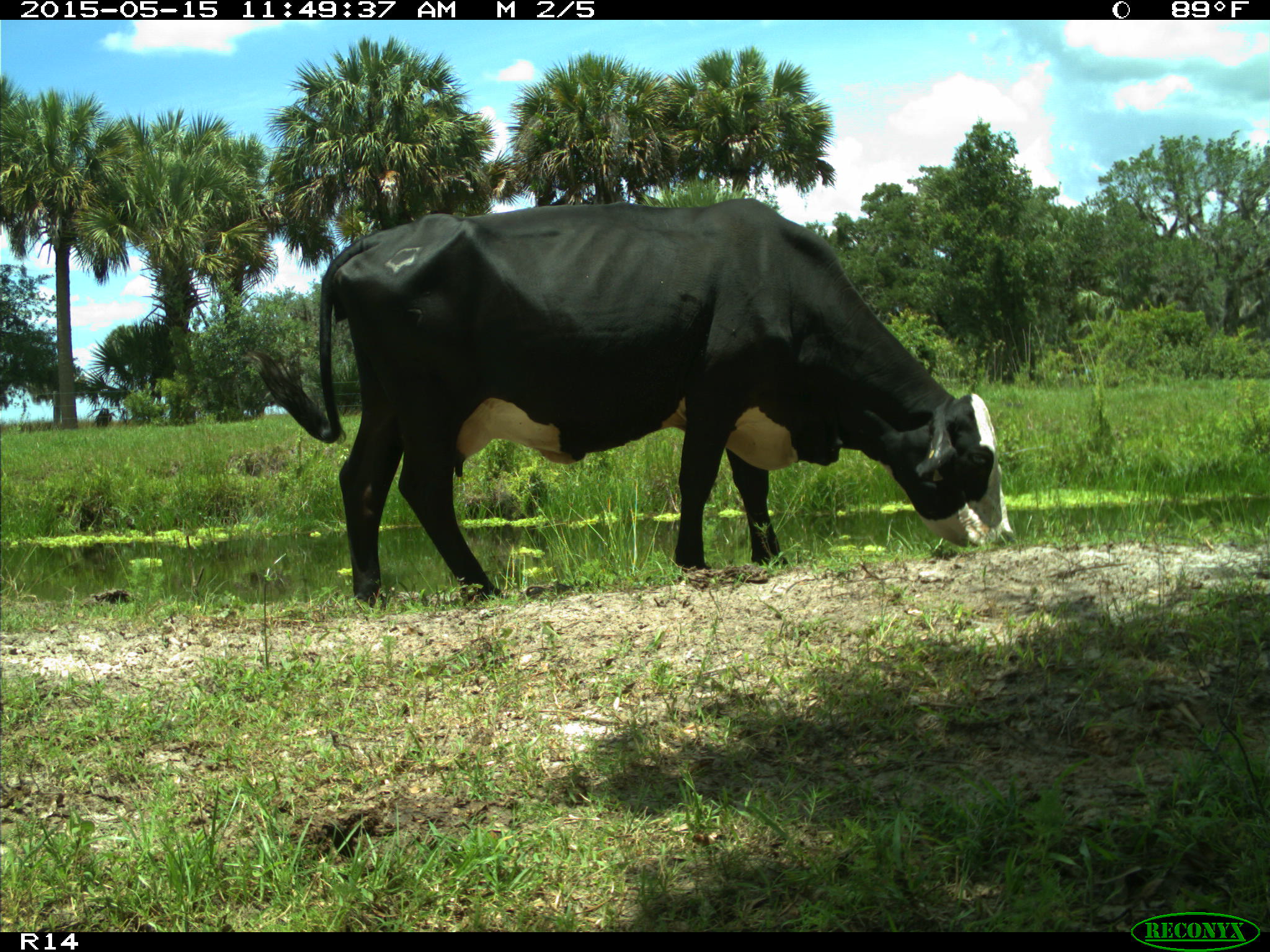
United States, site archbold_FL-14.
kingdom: Animalia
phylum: Chordata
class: Mammalia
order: Artiodactyla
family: Bovidae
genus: Bos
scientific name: Bos taurus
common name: domestic cow